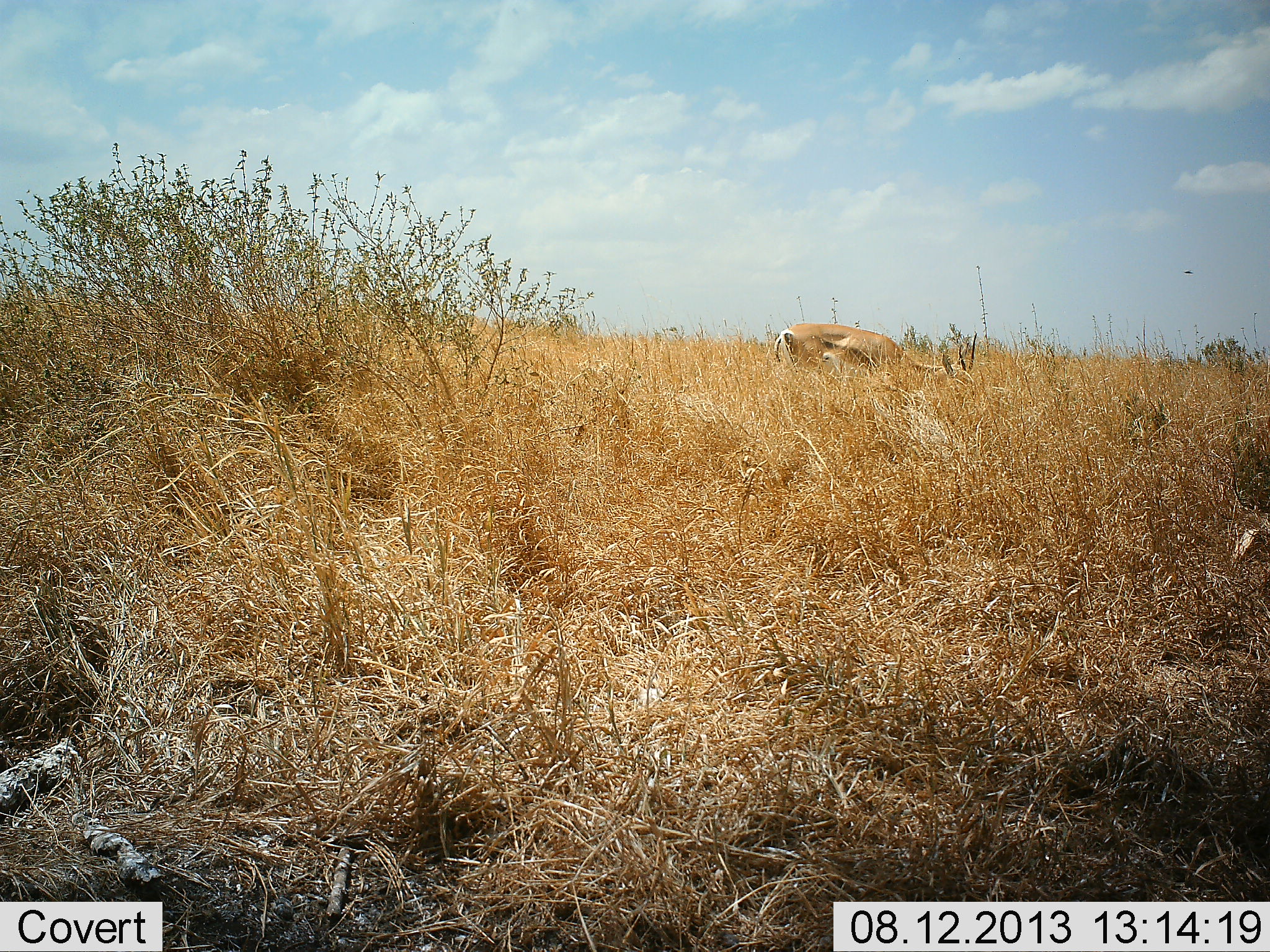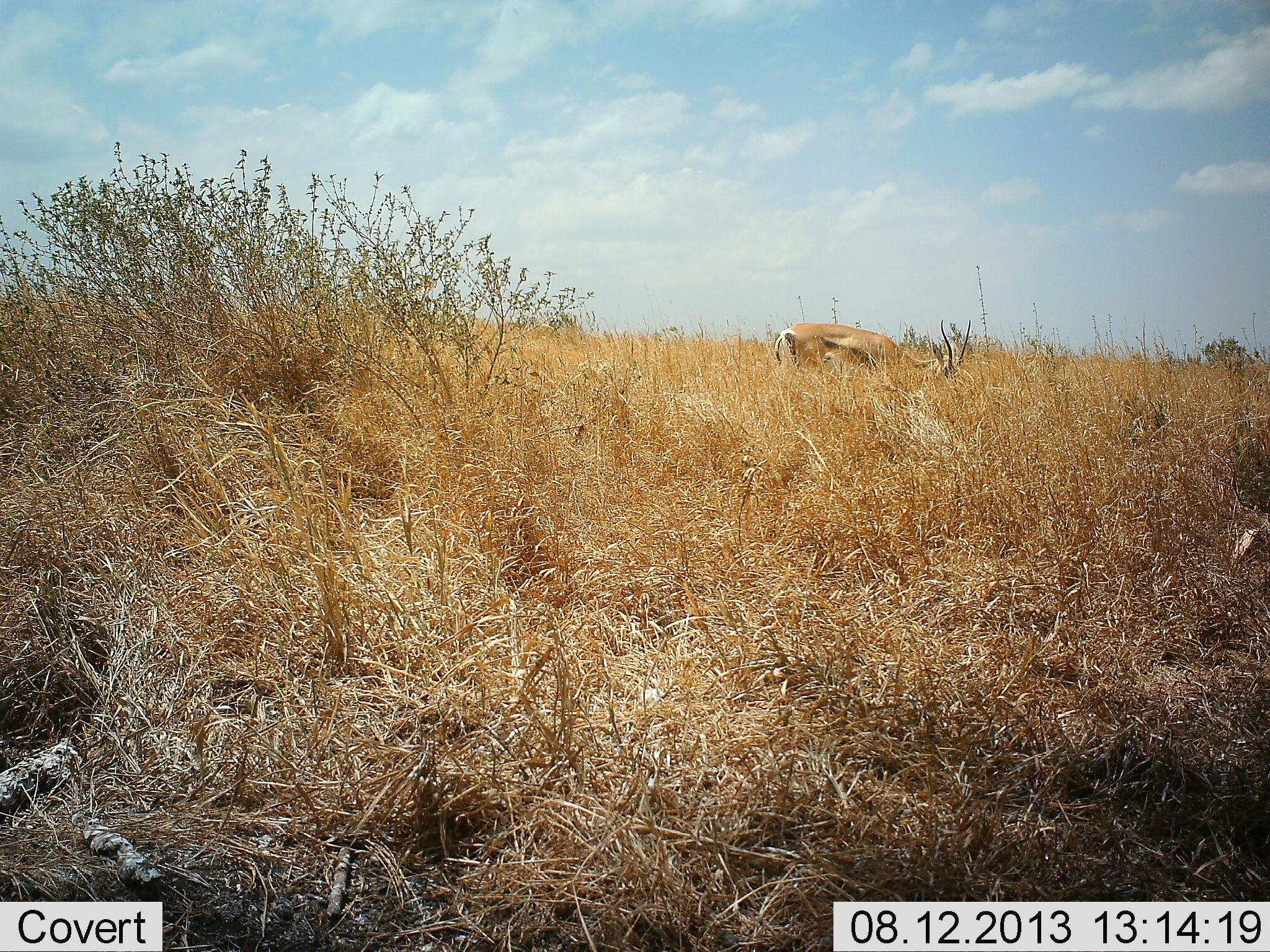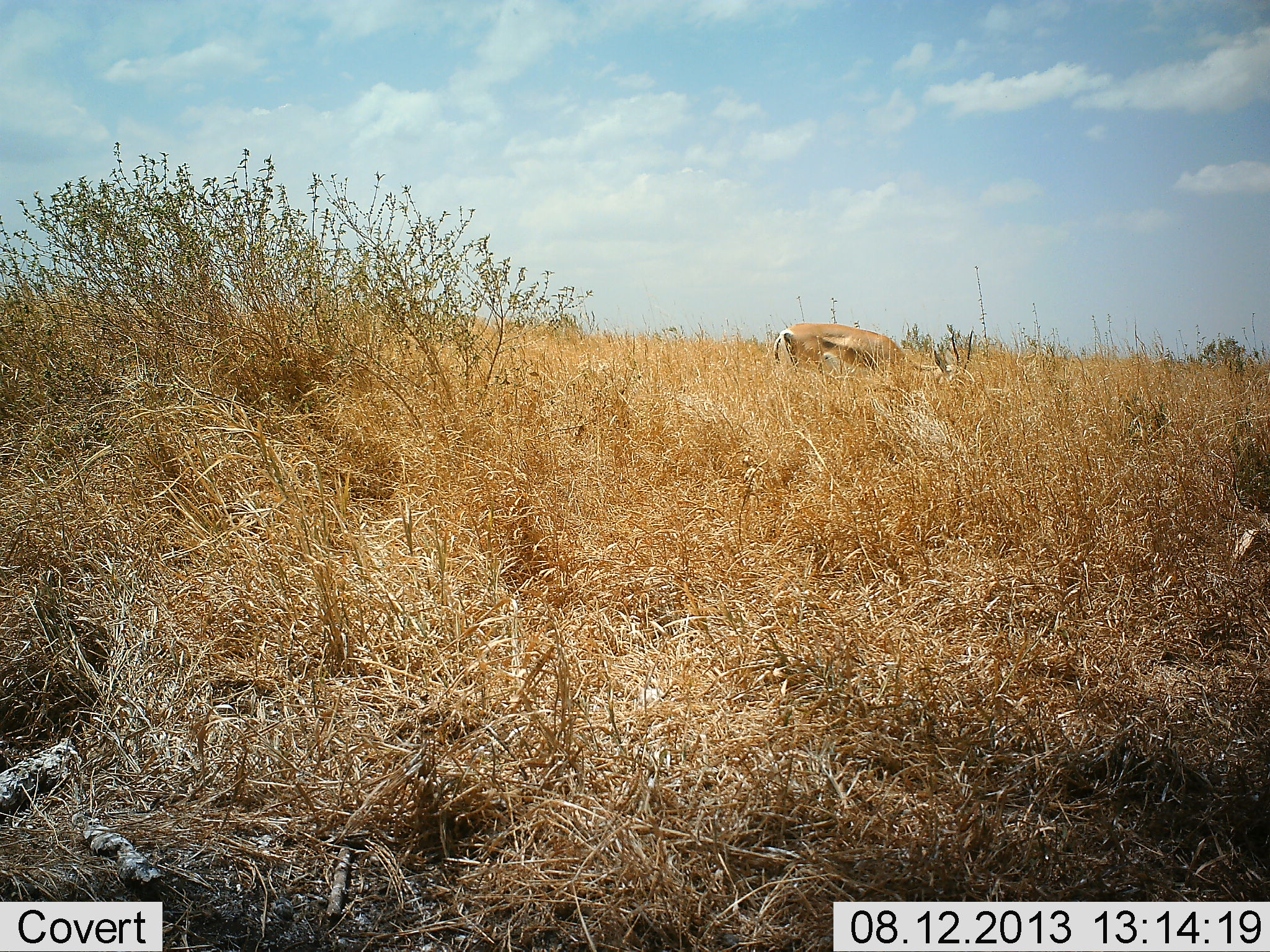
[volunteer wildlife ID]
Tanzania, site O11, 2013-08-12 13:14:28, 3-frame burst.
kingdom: Animalia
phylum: Chordata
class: Mammalia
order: Artiodactyla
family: Bovidae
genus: Nanger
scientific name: Nanger granti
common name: grant's gazelle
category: gazellegrants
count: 1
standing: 29%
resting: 0%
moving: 0%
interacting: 0%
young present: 0%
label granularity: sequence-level